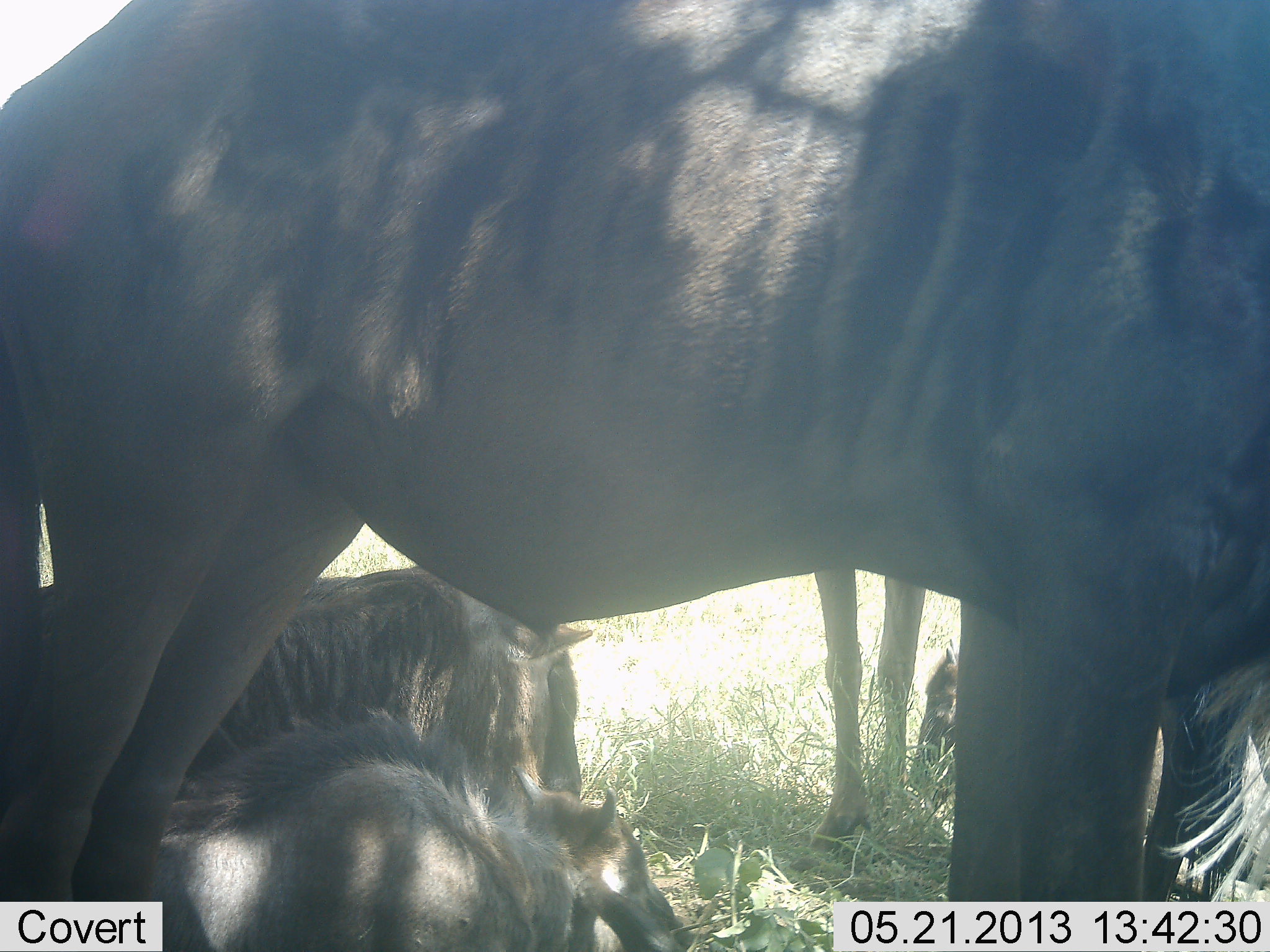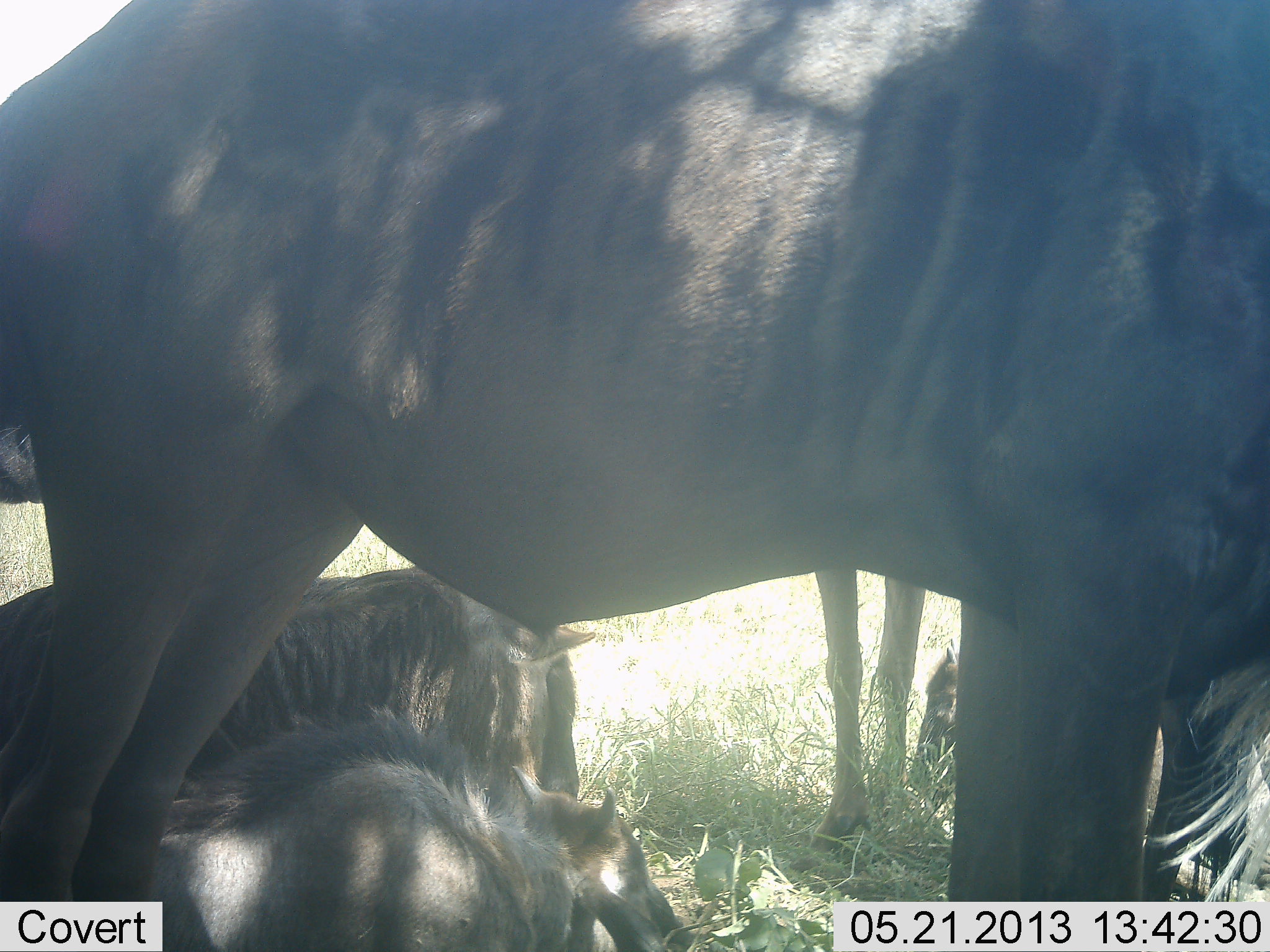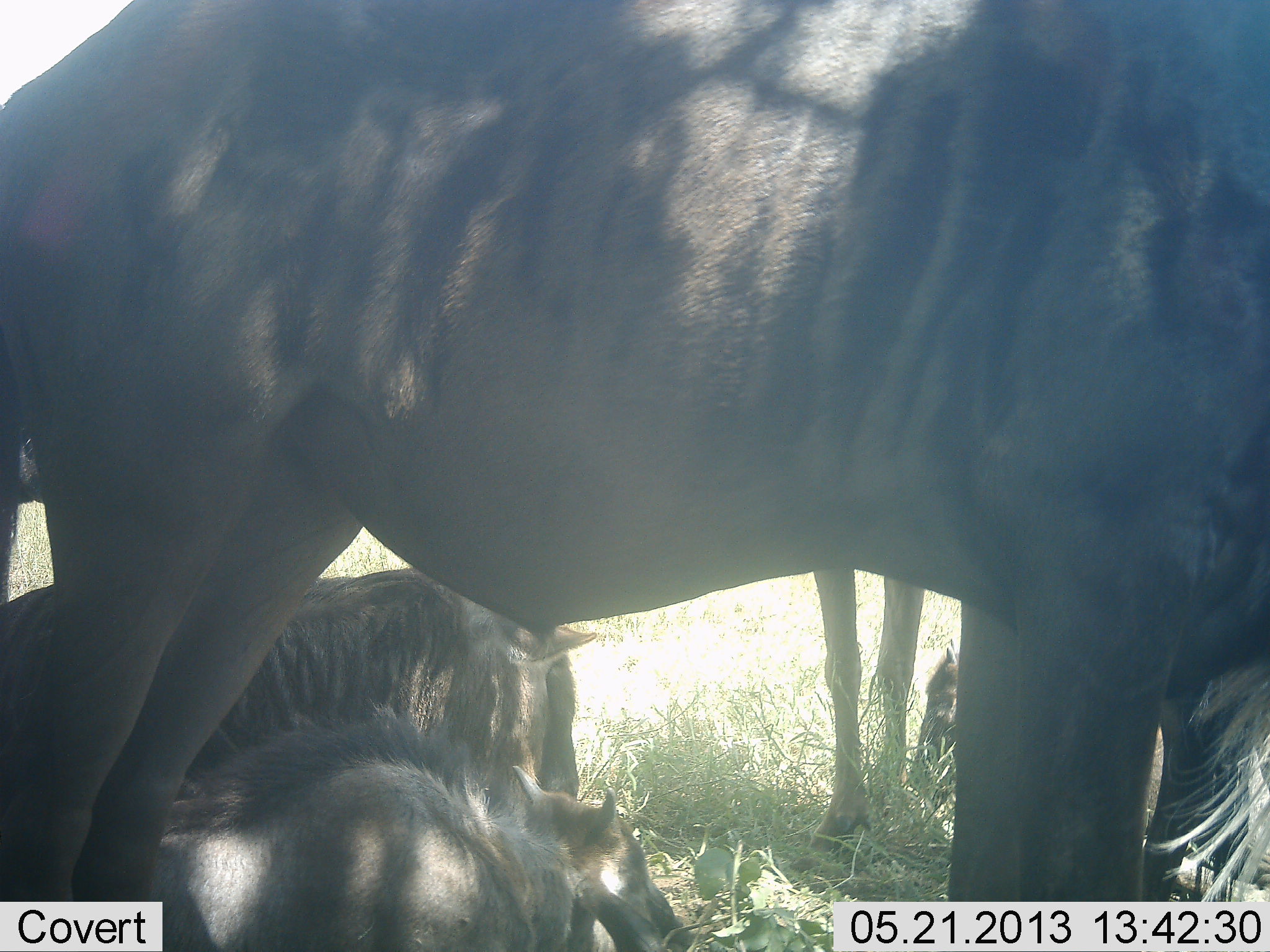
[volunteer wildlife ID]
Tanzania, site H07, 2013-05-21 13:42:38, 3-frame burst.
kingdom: Animalia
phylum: Chordata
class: Mammalia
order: Artiodactyla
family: Bovidae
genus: Connochaetes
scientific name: Connochaetes taurinus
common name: blue wildebeest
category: wildebeest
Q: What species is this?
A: Wildebeest (blue wildebeest) (Connochaetes taurinus).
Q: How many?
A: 4.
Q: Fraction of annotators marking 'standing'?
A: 50%.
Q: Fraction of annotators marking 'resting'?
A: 100%.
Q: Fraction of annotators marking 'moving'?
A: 0%.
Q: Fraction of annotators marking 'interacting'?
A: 0%.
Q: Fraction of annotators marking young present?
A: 50%.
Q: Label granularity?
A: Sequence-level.